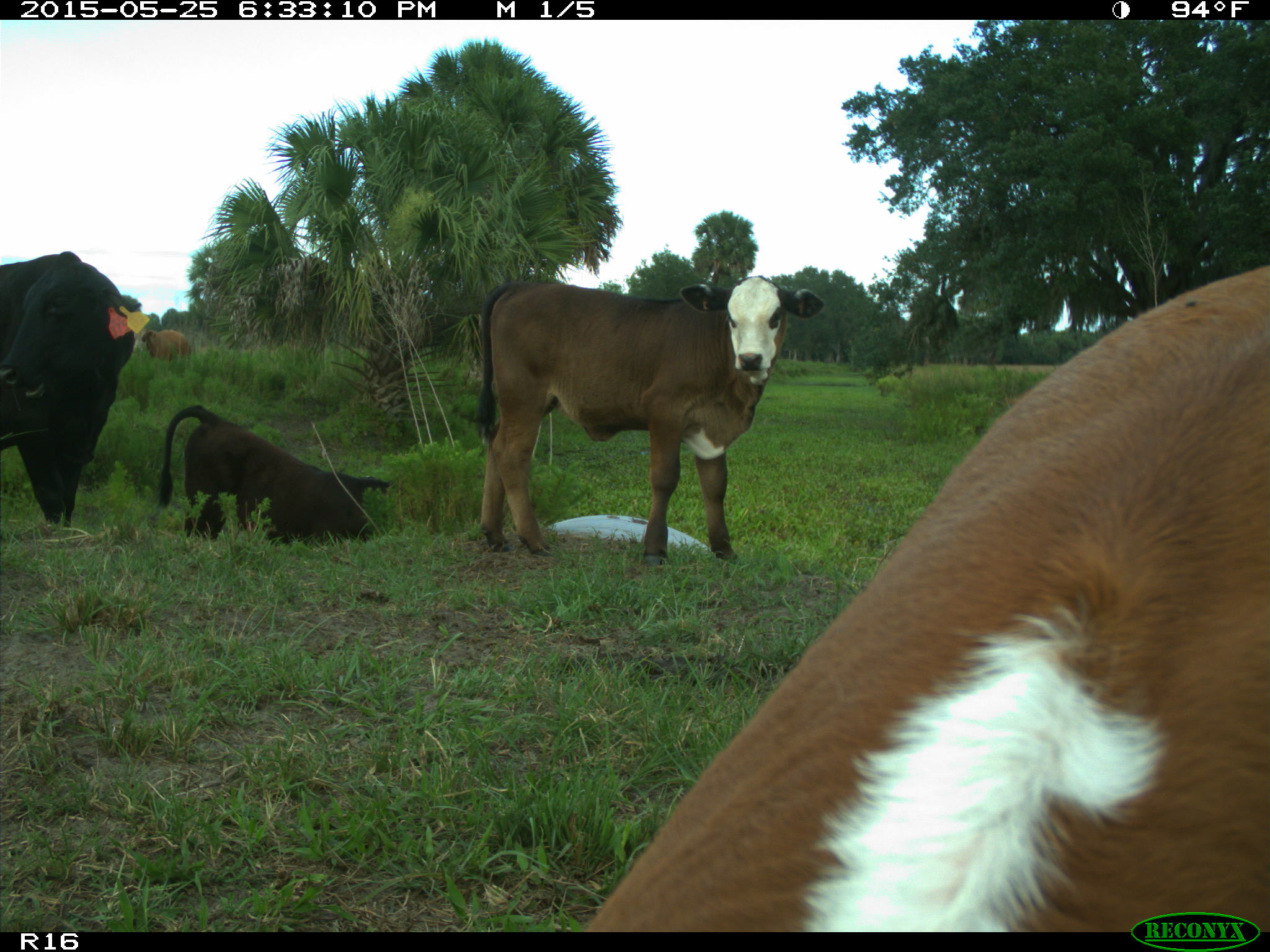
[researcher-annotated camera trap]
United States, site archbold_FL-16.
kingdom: Animalia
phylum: Chordata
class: Mammalia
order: Artiodactyla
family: Bovidae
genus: Bos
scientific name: Bos taurus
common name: domestic cow